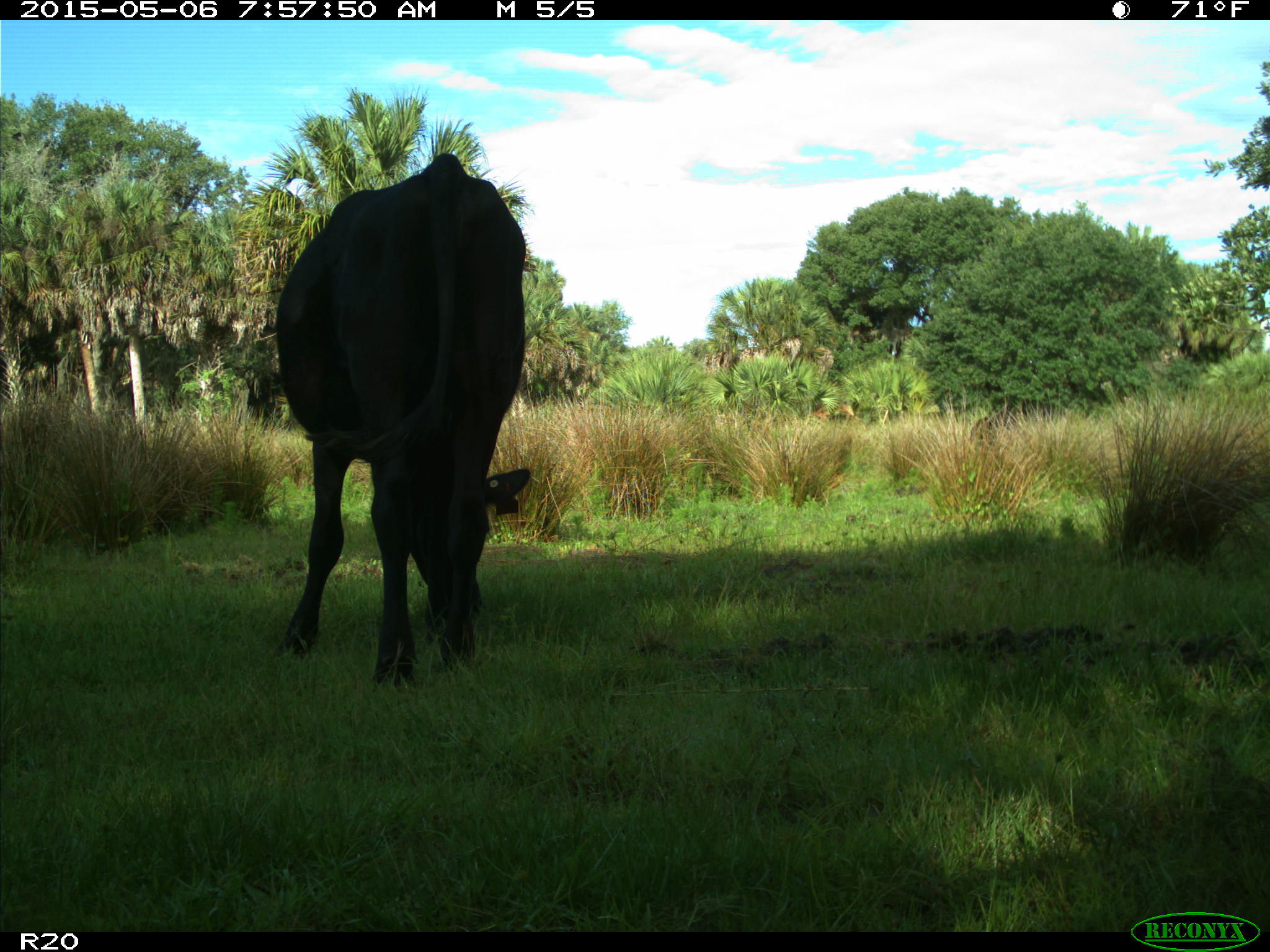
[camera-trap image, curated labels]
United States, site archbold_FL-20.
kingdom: Animalia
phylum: Chordata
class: Mammalia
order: Artiodactyla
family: Bovidae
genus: Bos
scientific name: Bos taurus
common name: domestic cow